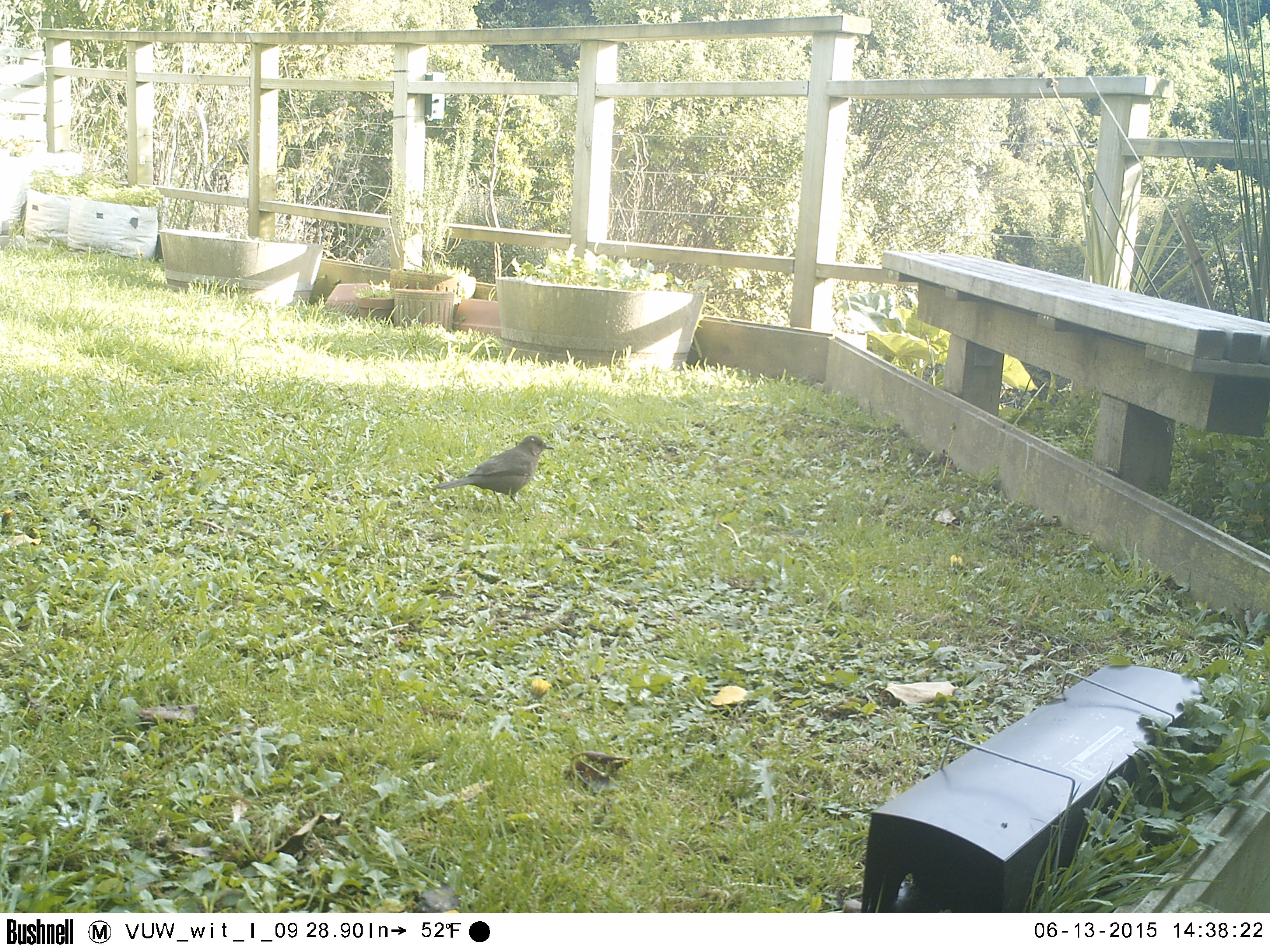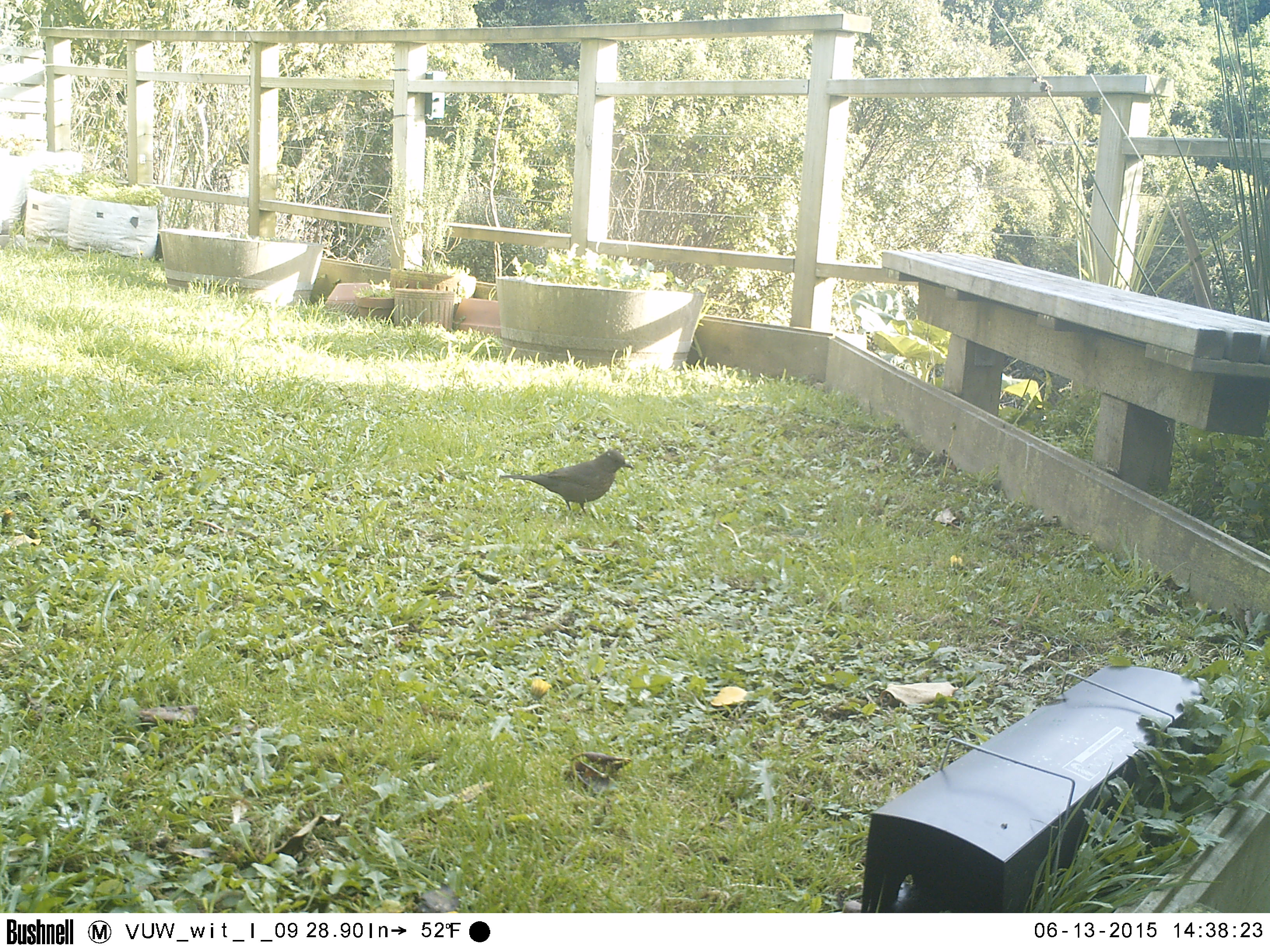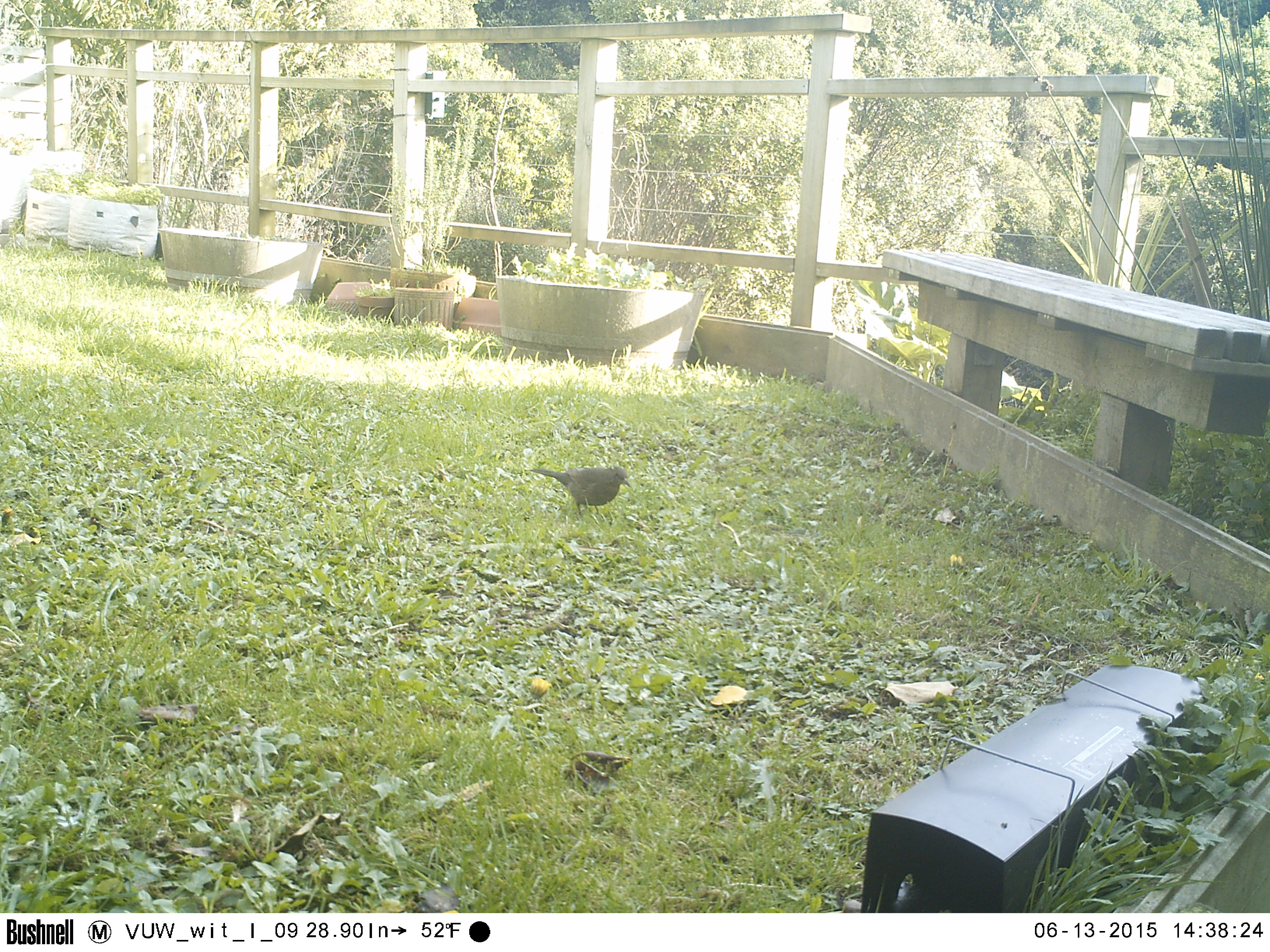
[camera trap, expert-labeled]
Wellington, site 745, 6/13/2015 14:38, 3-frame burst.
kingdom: Animalia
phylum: Chordata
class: Aves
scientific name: Aves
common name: bird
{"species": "bird (Aves)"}